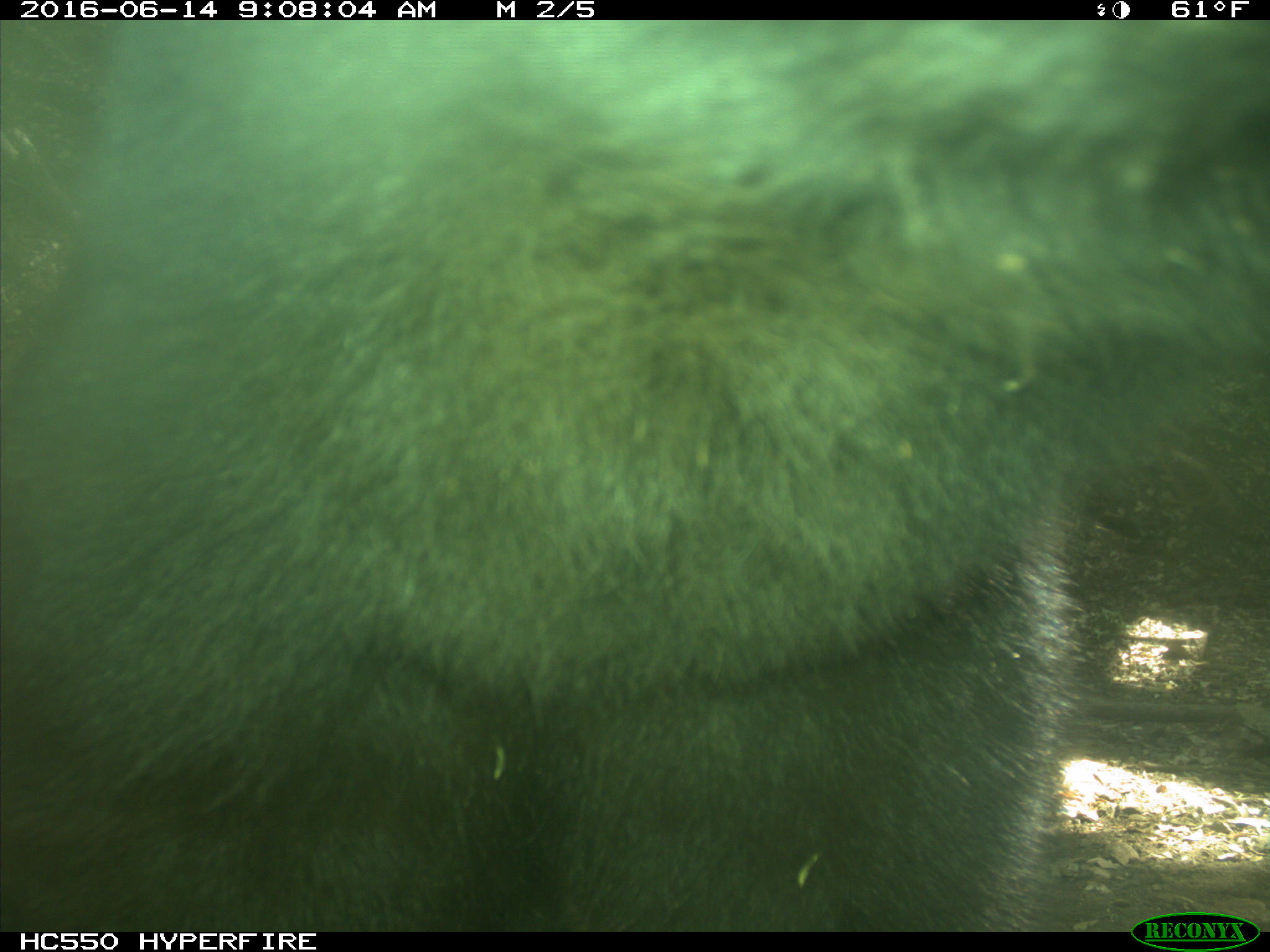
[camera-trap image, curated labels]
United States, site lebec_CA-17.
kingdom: Animalia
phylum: Chordata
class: Mammalia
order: Carnivora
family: Ursidae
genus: Ursus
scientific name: Ursus americanus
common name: american black bear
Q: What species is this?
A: Ursus americanus (american black bear).